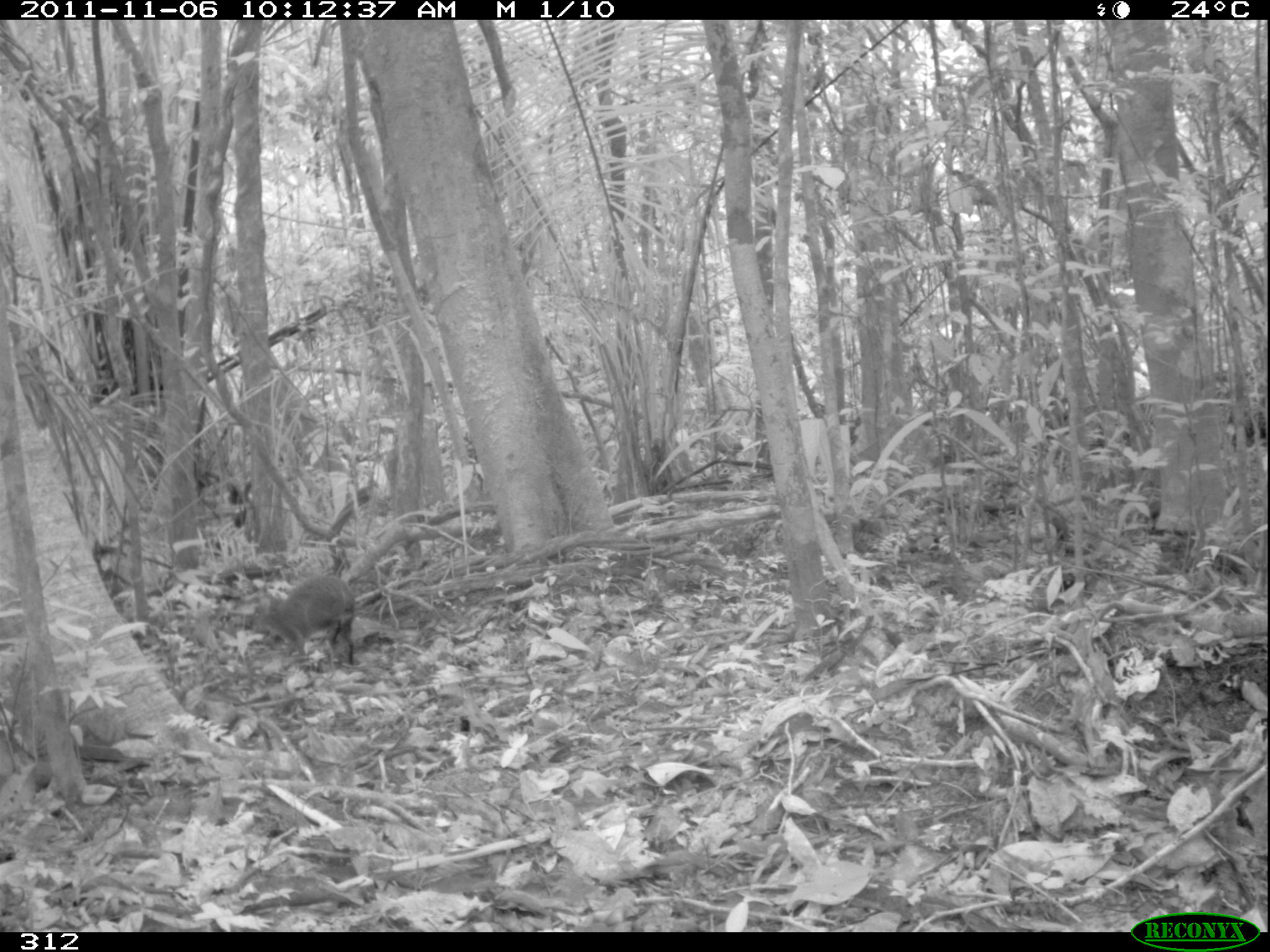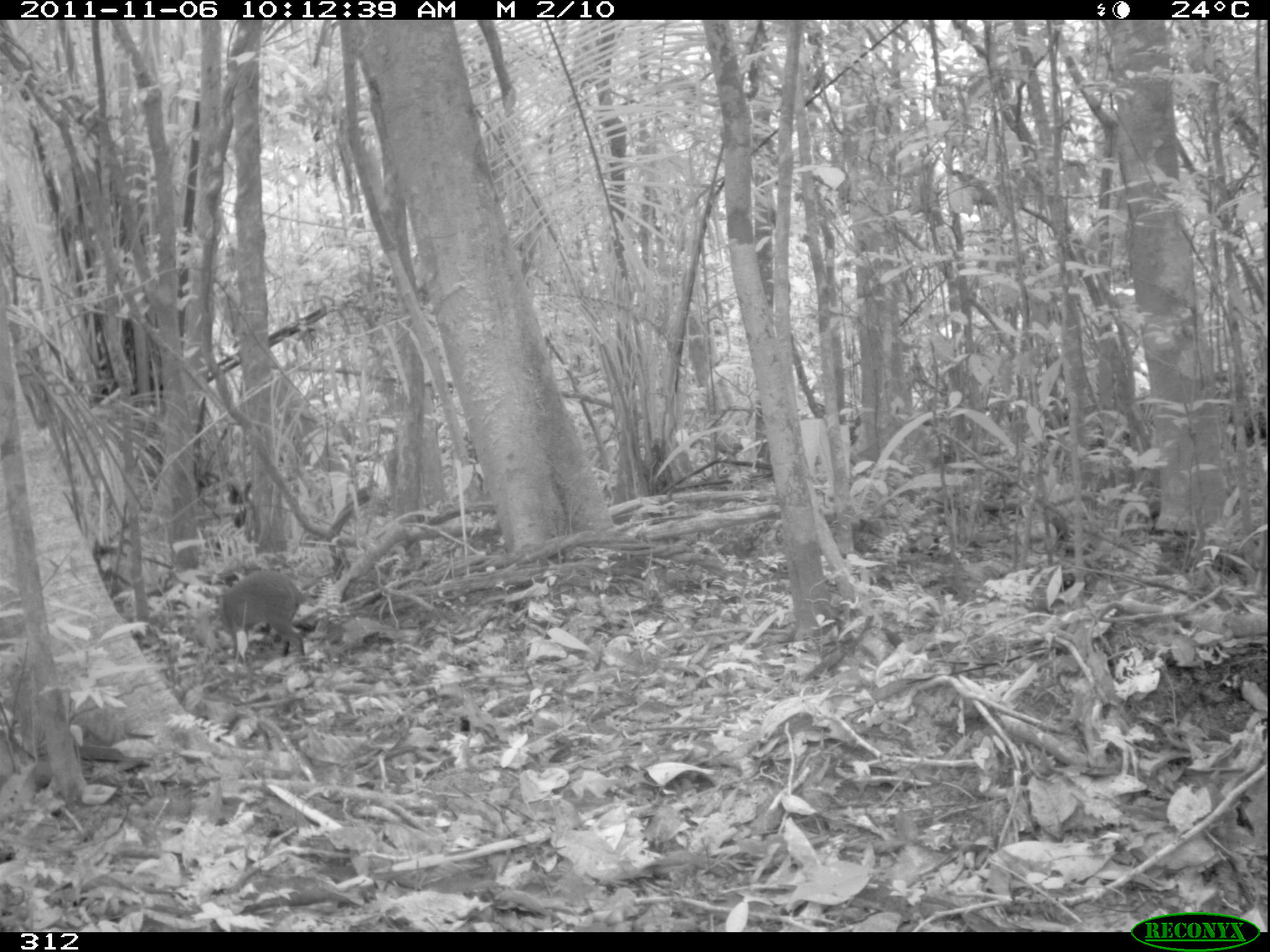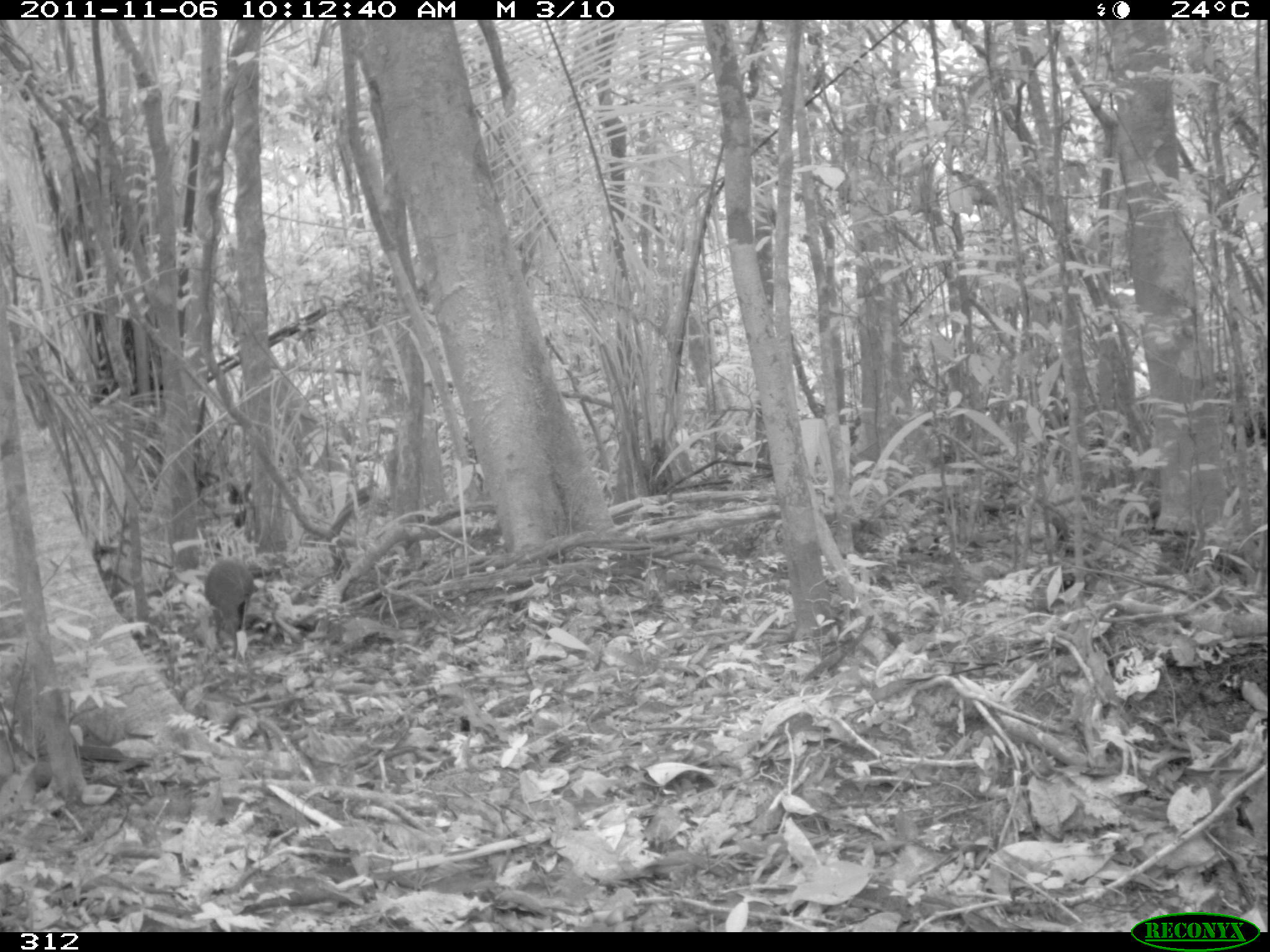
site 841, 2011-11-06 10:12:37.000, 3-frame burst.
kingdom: Animalia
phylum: Chordata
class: Mammalia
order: Rodentia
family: Dasyproctidae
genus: Dasyprocta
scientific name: Dasyprocta punctata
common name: central american agouti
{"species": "Dasyprocta punctata (central american agouti)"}